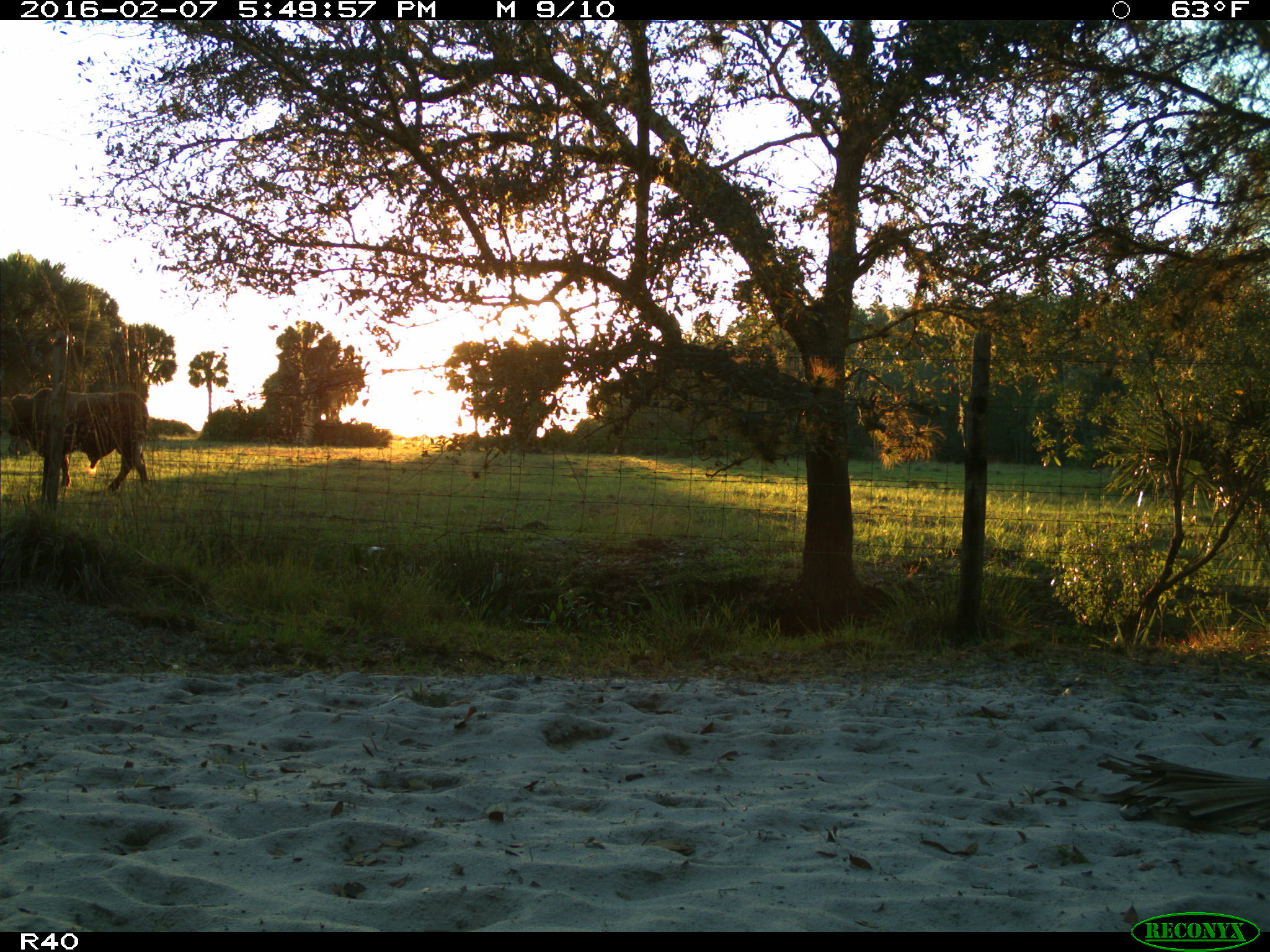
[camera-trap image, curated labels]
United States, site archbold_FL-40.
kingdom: Animalia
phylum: Chordata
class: Mammalia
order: Artiodactyla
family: Bovidae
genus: Bos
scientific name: Bos taurus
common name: domestic cow